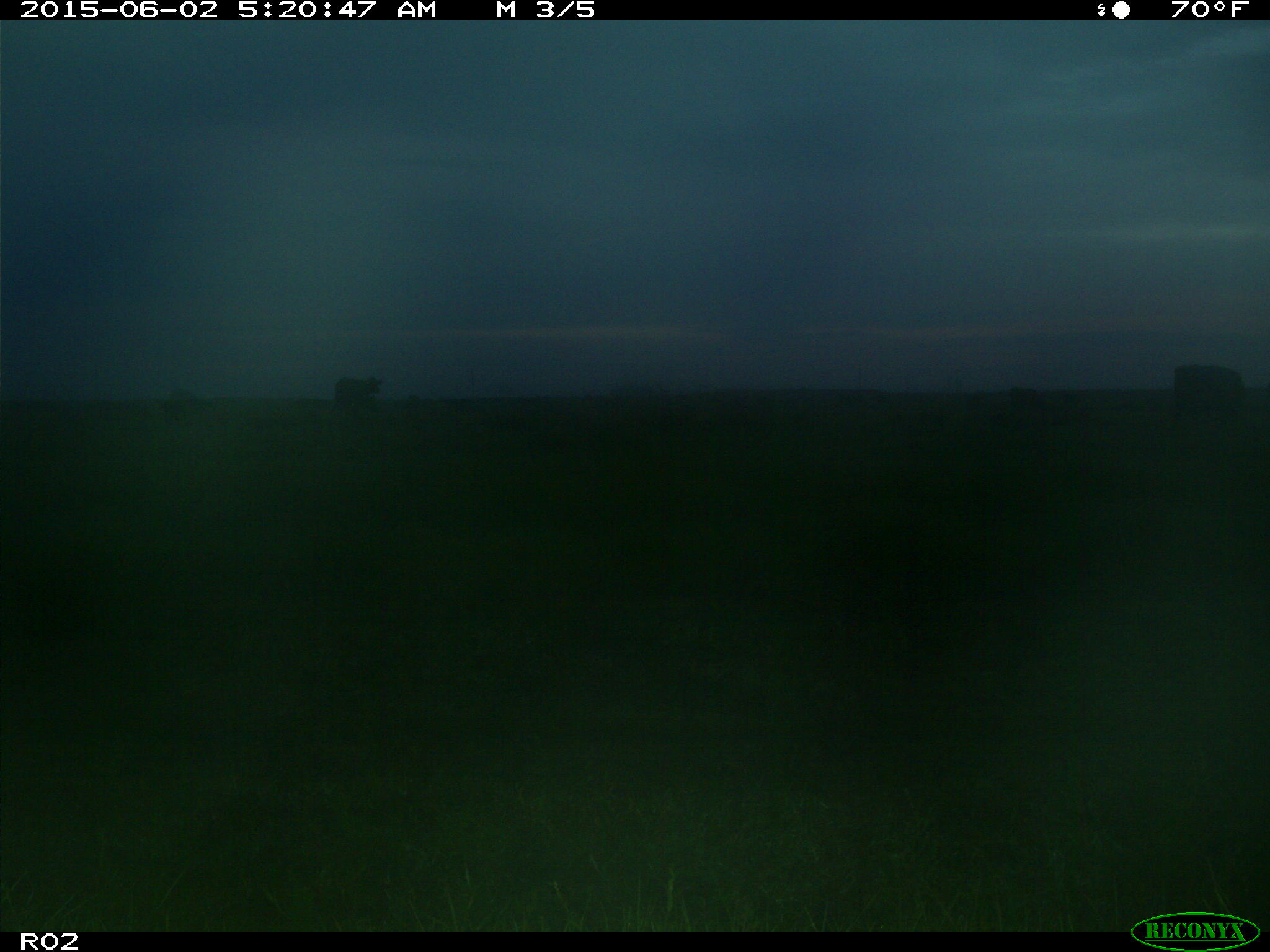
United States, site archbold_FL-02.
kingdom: Animalia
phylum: Chordata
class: Mammalia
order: Artiodactyla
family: Bovidae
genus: Bos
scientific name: Bos taurus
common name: domestic cow